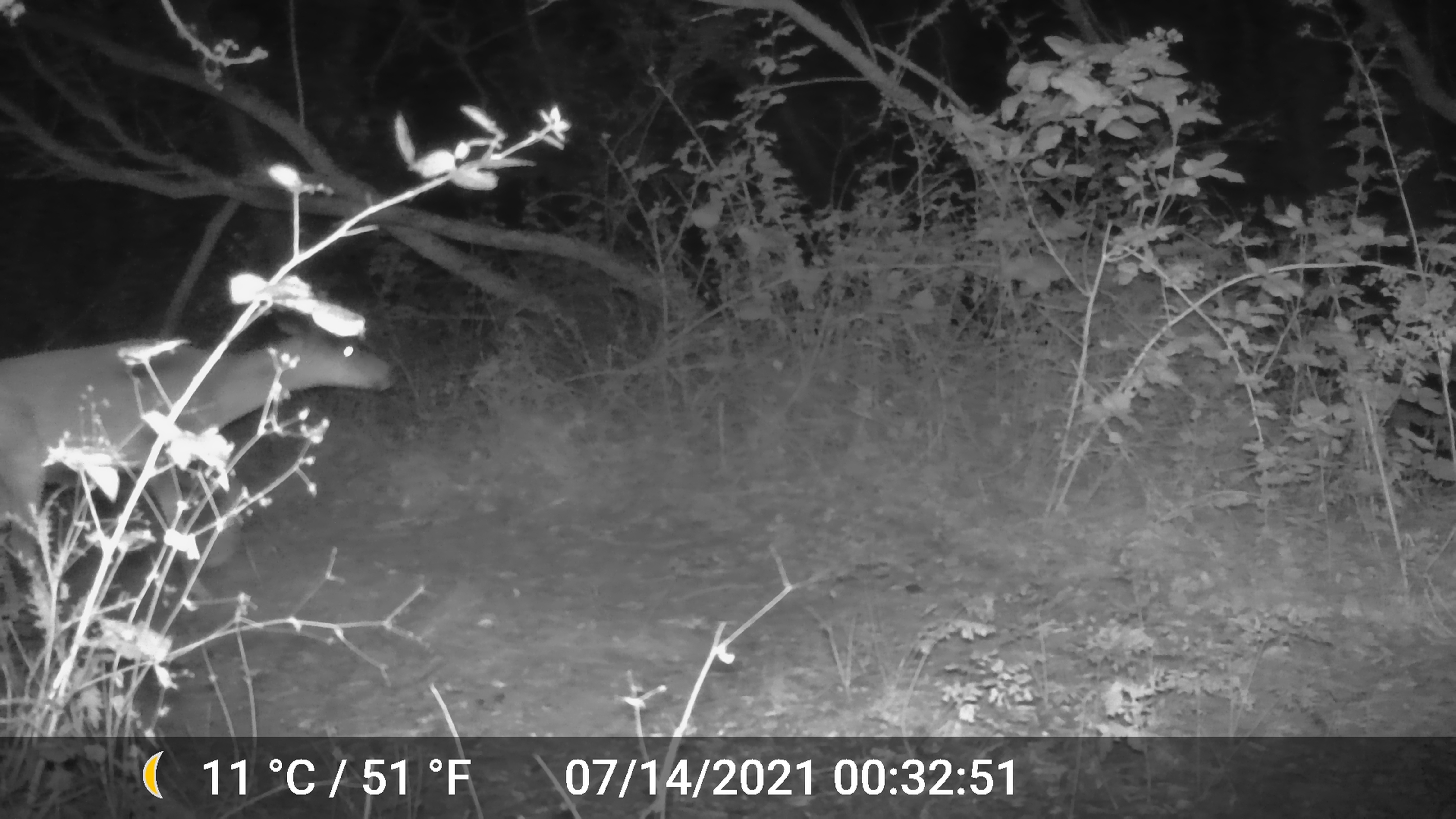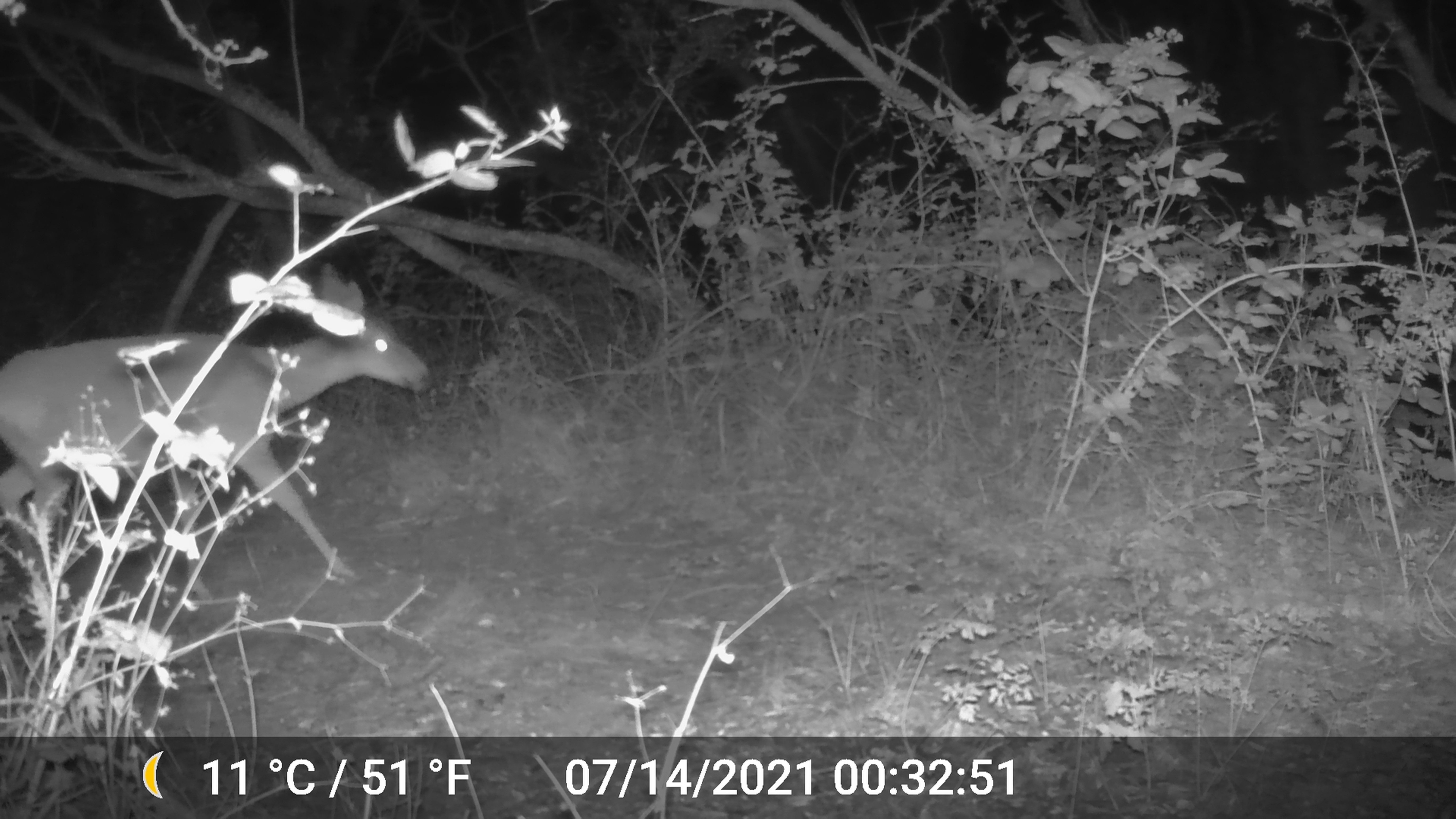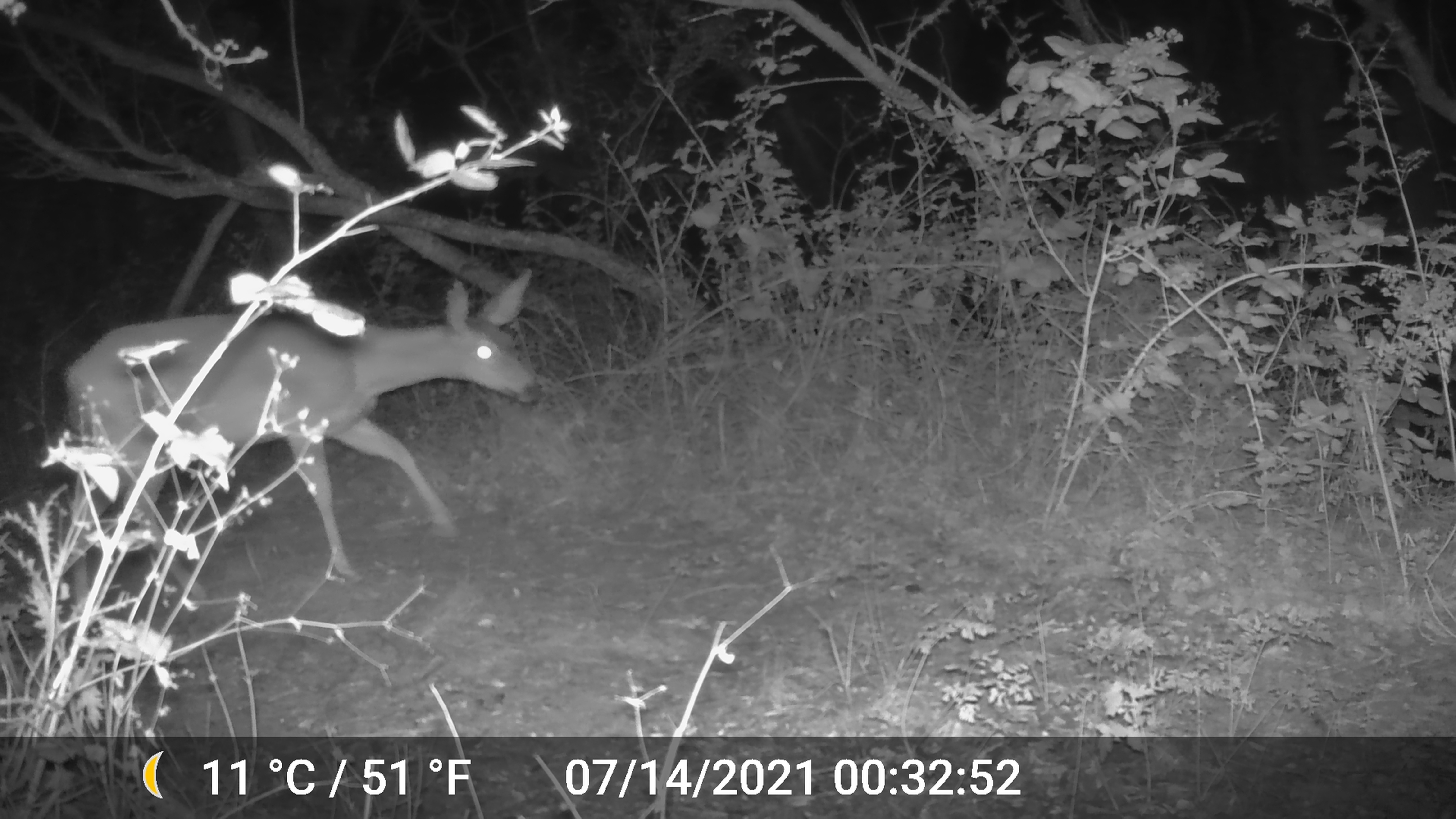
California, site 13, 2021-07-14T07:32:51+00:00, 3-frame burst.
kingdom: Animalia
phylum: Chordata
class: Mammalia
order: Artiodactyla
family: Cervidae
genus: Odocoileus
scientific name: Odocoileus hemionus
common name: mule deer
Mule deer (Odocoileus hemionus).